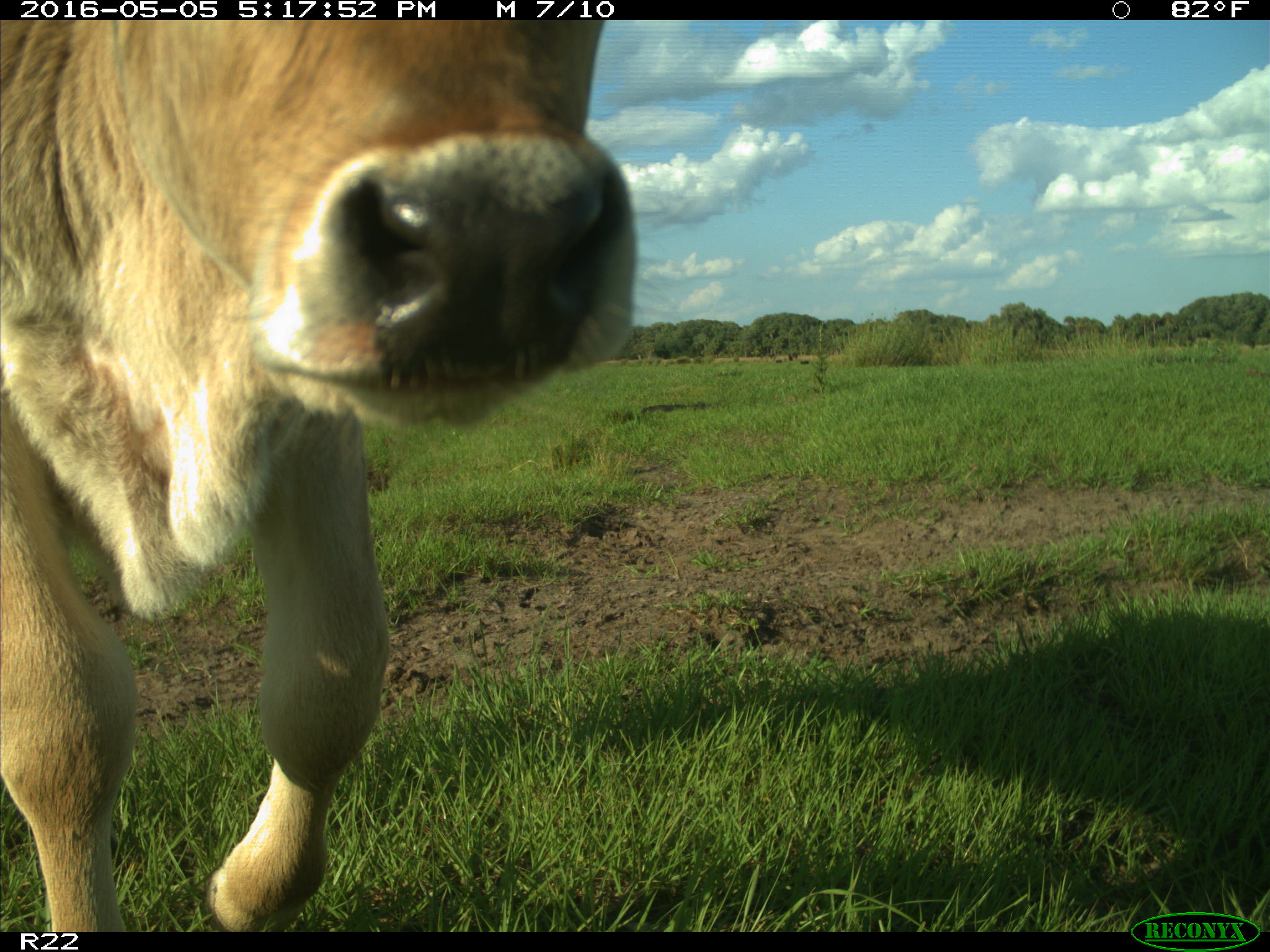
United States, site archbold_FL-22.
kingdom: Animalia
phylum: Chordata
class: Mammalia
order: Artiodactyla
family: Bovidae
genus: Bos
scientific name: Bos taurus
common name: domestic cow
Bos taurus (domestic cow).